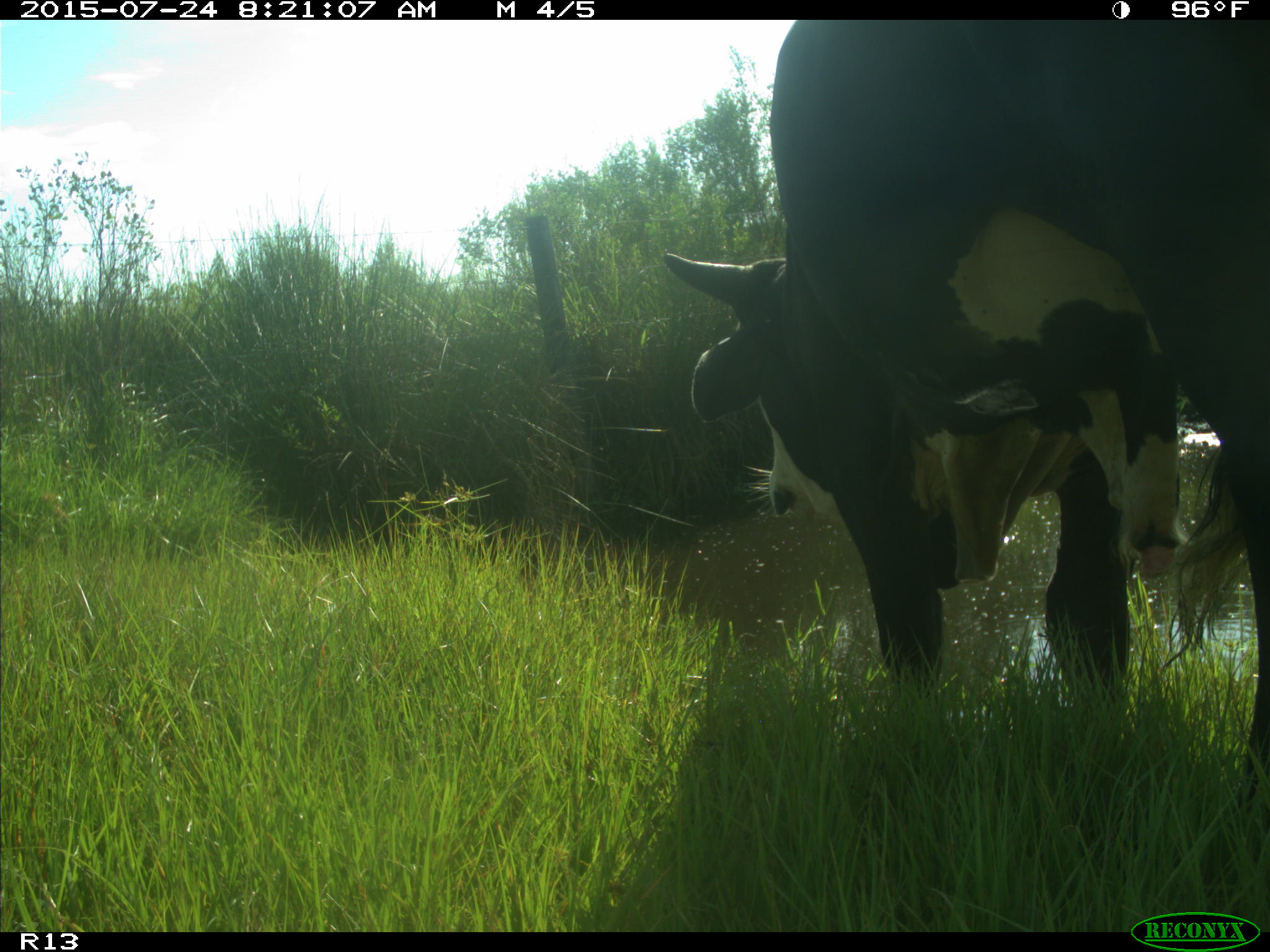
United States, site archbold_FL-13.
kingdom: Animalia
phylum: Chordata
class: Mammalia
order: Artiodactyla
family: Bovidae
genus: Bos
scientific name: Bos taurus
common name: domestic cow